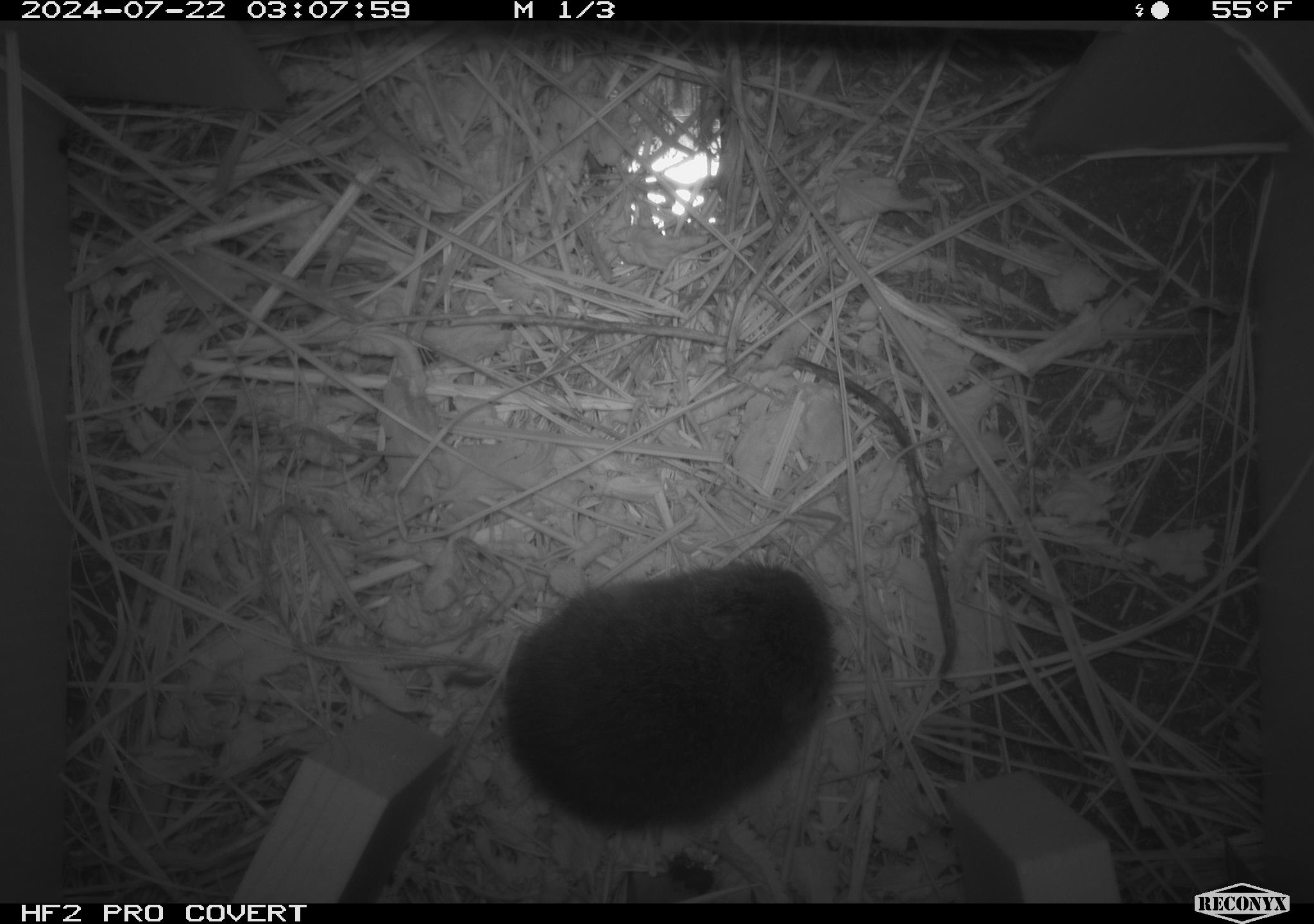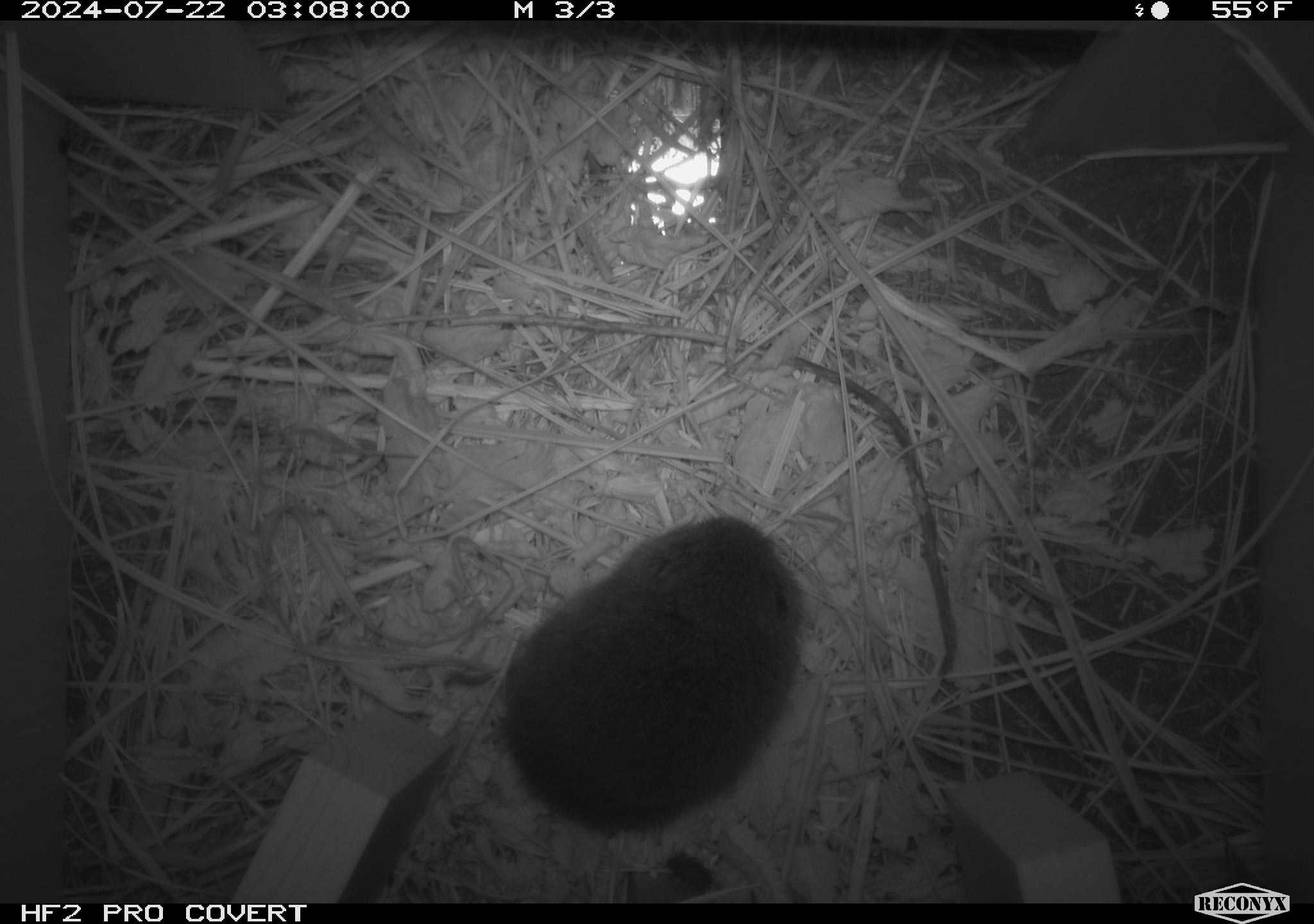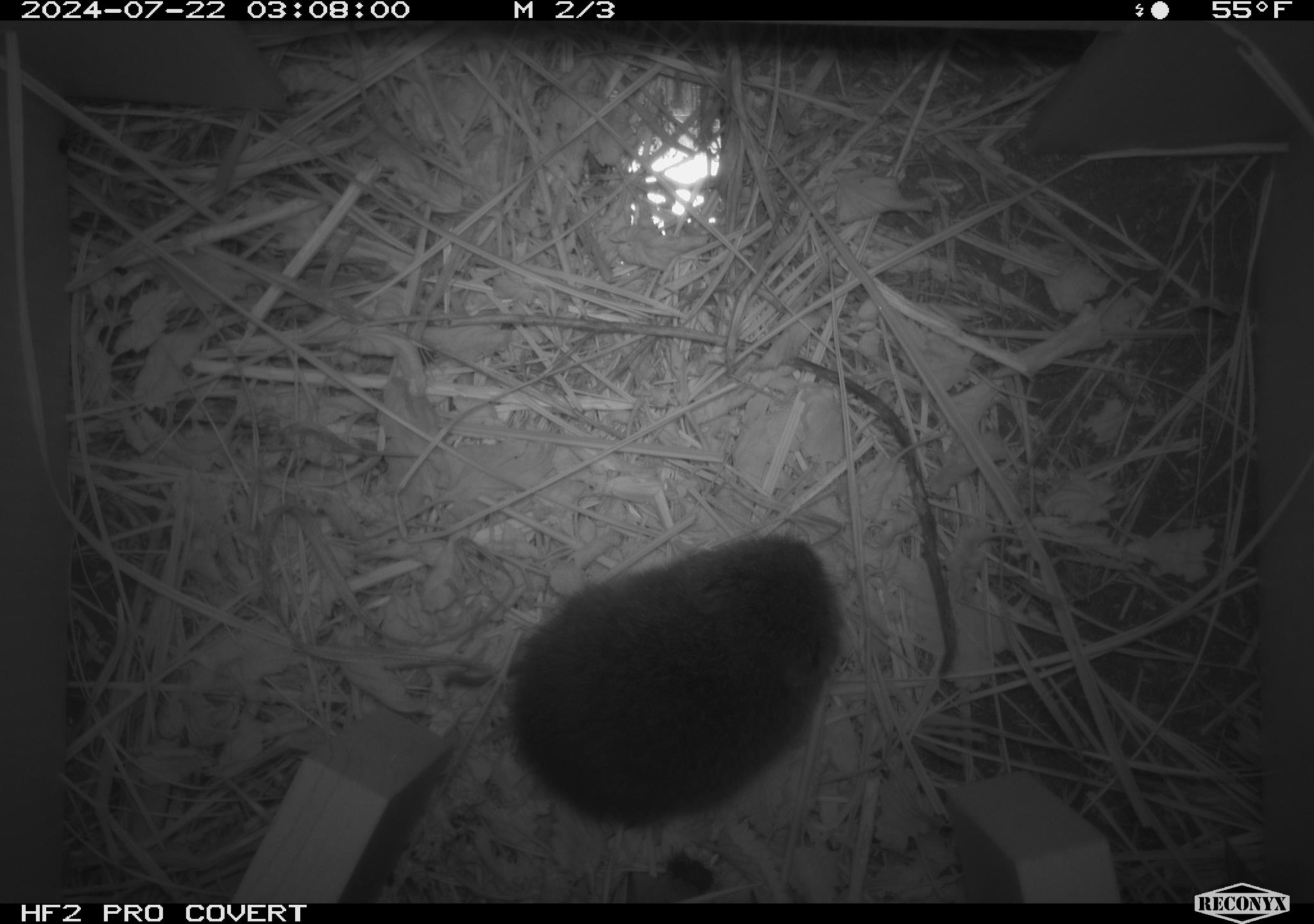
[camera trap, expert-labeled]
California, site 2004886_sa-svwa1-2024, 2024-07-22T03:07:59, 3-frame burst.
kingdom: Animalia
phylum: Chordata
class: Mammalia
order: Rodentia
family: Cricetidae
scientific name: Arvicolinae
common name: voles, lemmings, and muskrats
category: arvicolinae subfamily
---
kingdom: Animalia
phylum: Arthropoda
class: Insecta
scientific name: Insecta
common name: insect